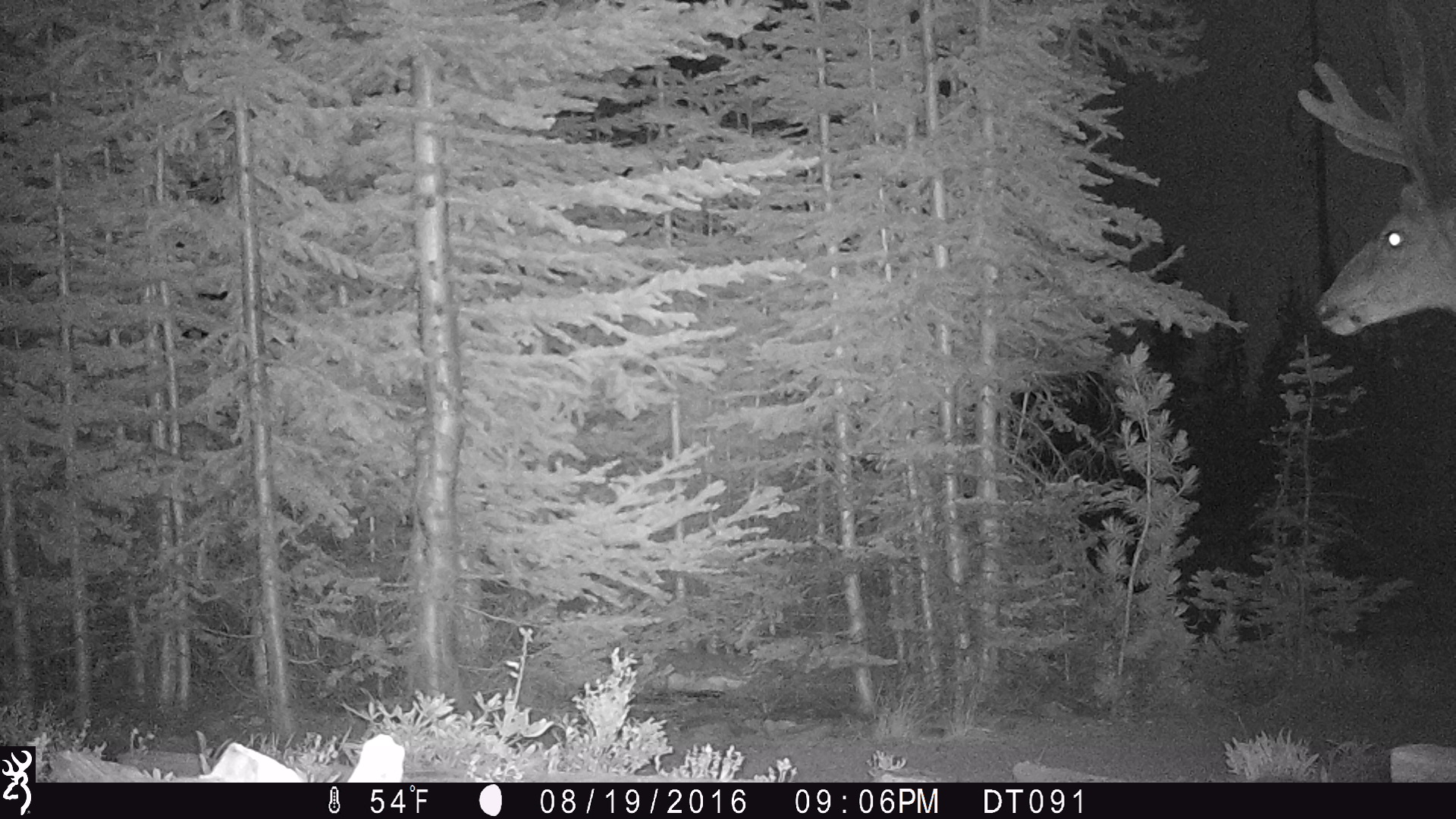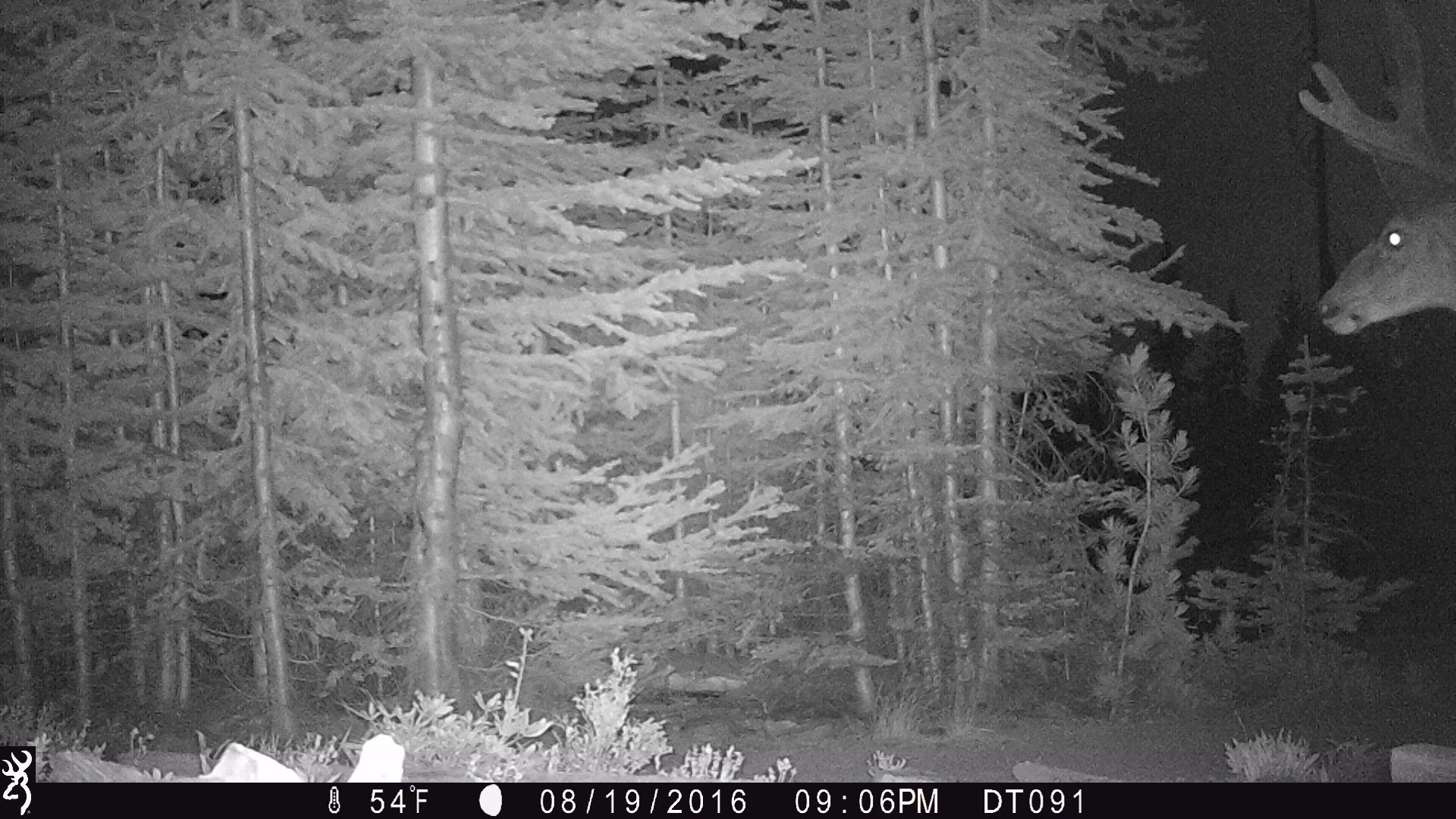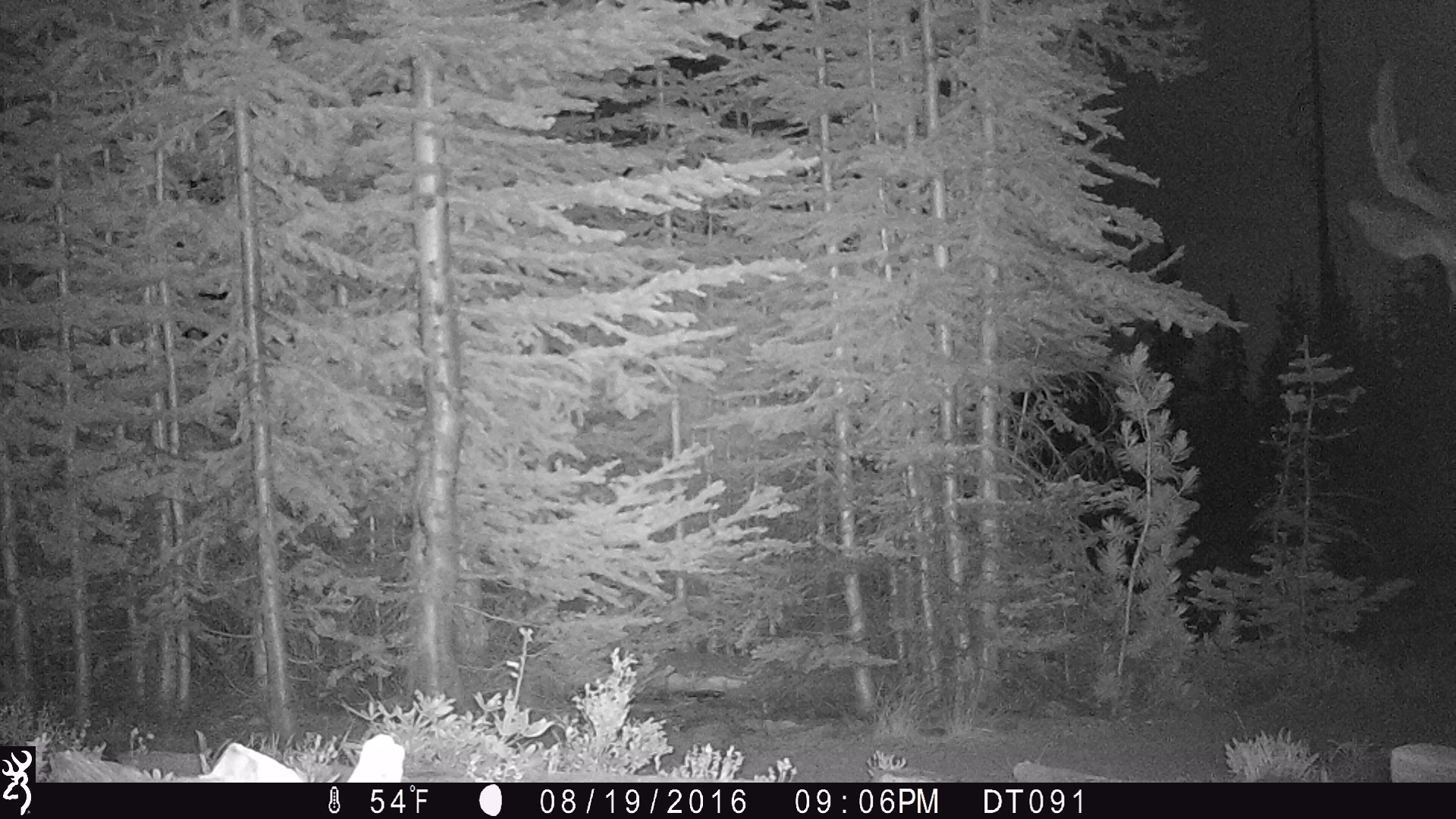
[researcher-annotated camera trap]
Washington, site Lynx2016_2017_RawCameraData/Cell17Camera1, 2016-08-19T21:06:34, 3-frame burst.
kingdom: Animalia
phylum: Chordata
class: Mammalia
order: Artiodactyla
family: Cervidae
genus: Odocoileus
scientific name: Odocoileus hemionus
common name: mule deer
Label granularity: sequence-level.